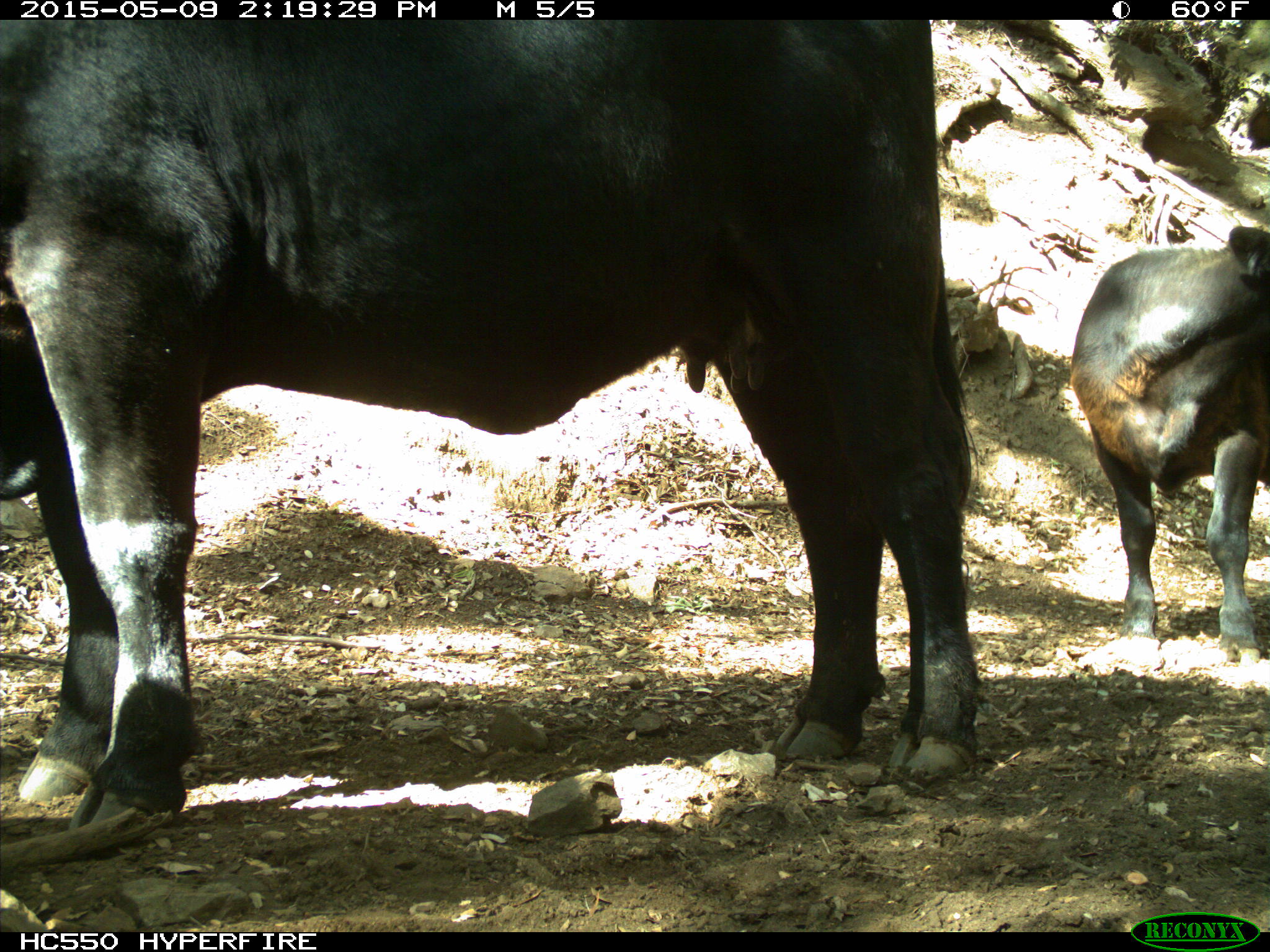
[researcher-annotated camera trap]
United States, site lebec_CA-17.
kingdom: Animalia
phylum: Chordata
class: Mammalia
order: Artiodactyla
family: Bovidae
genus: Bos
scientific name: Bos taurus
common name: domestic cow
Bos taurus (domestic cow).